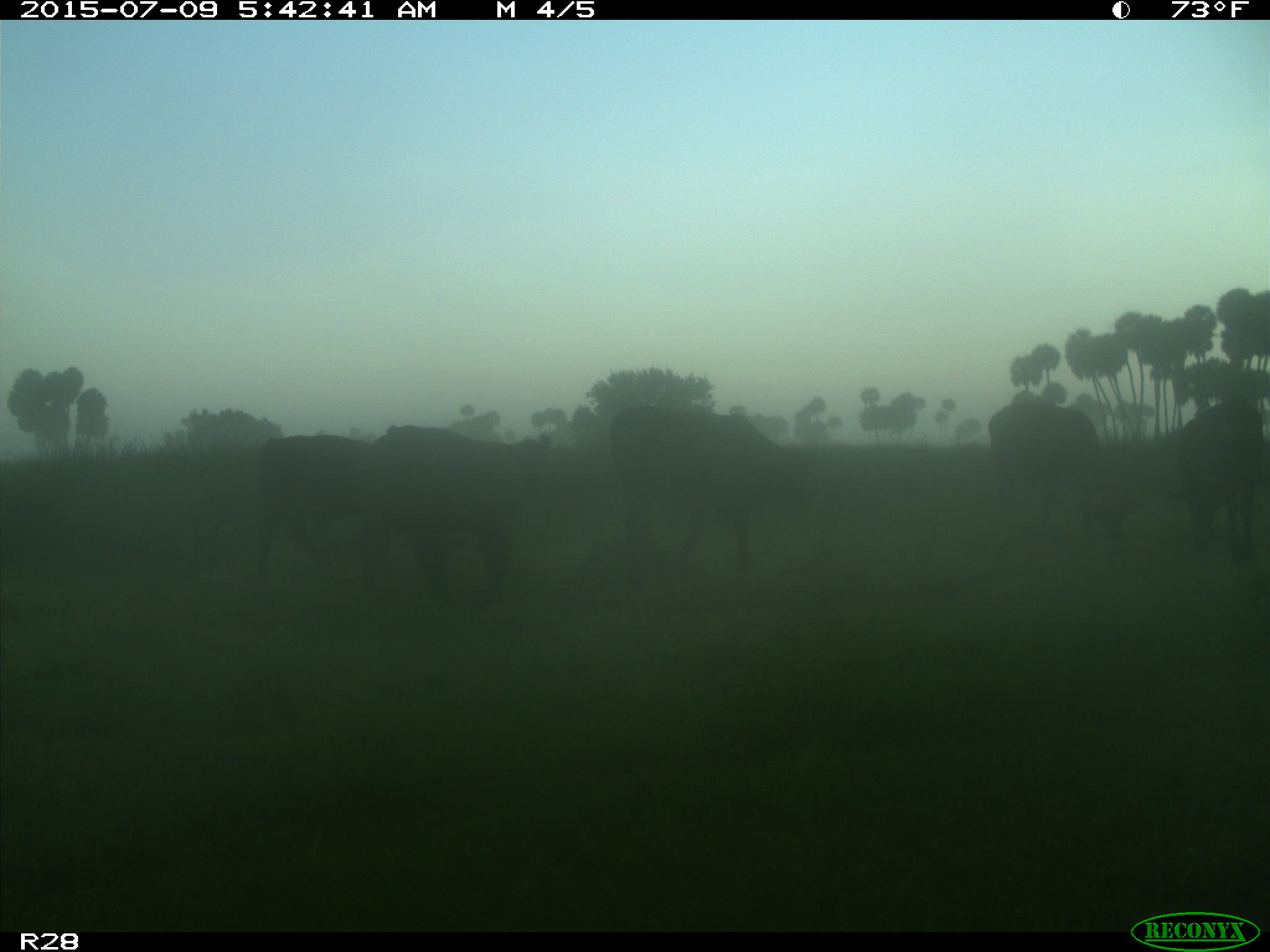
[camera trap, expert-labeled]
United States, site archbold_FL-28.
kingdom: Animalia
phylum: Chordata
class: Mammalia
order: Artiodactyla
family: Bovidae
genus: Bos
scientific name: Bos taurus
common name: domestic cow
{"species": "Bos taurus (domestic cow)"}